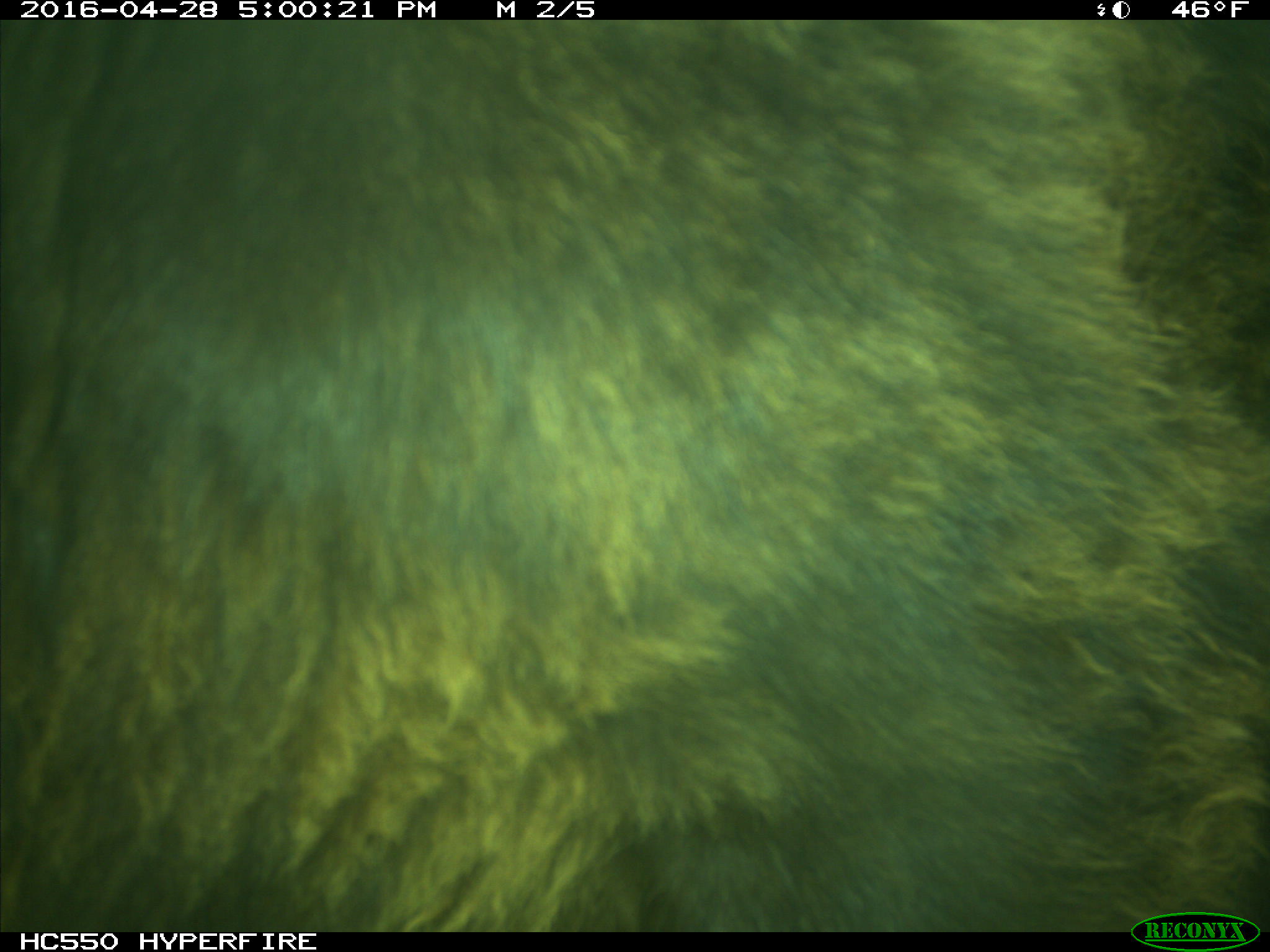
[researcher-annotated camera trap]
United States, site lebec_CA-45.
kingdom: Animalia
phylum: Chordata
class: Mammalia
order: Artiodactyla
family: Bovidae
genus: Bos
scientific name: Bos taurus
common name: domestic cow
Bos taurus (domestic cow).